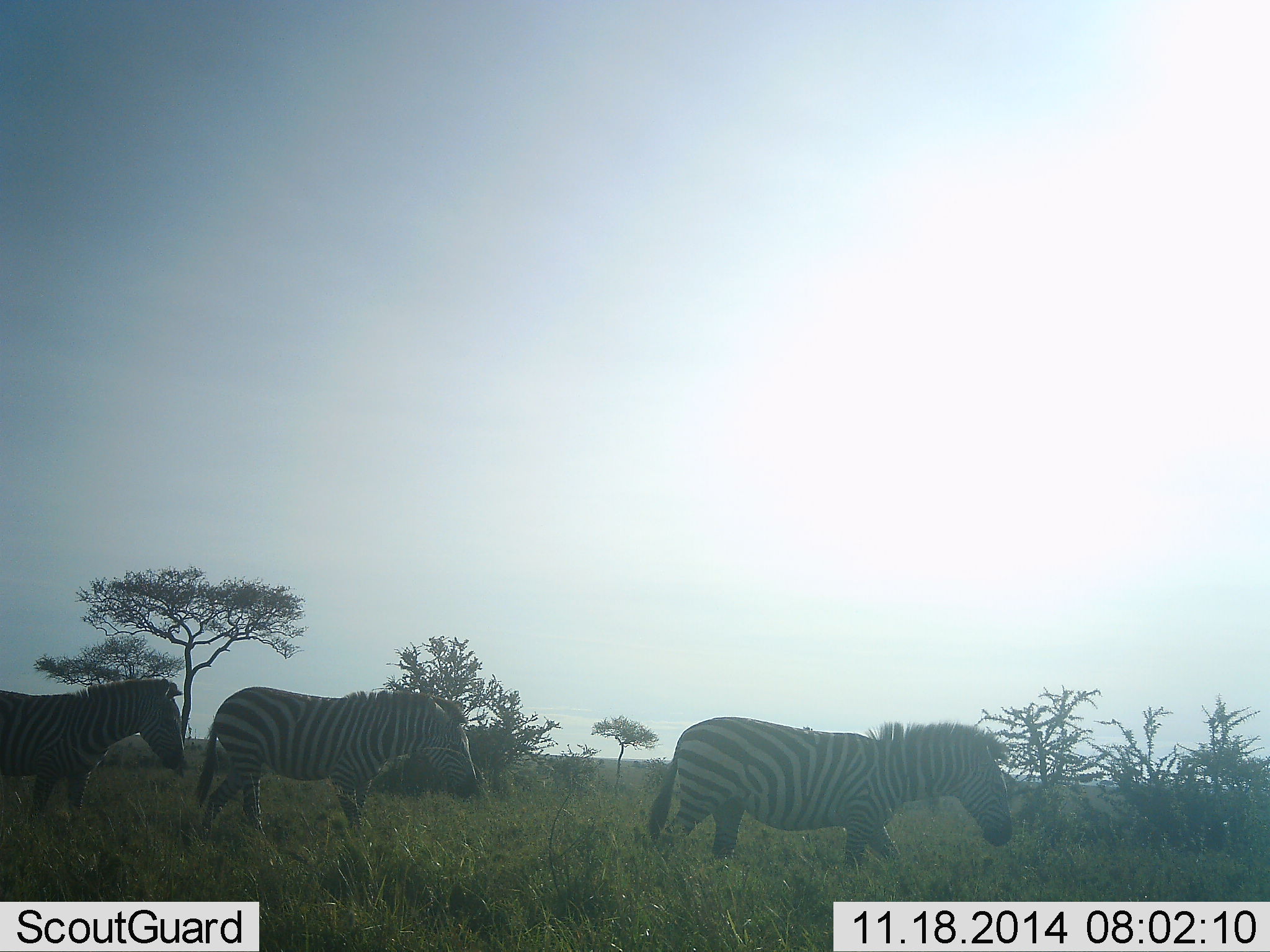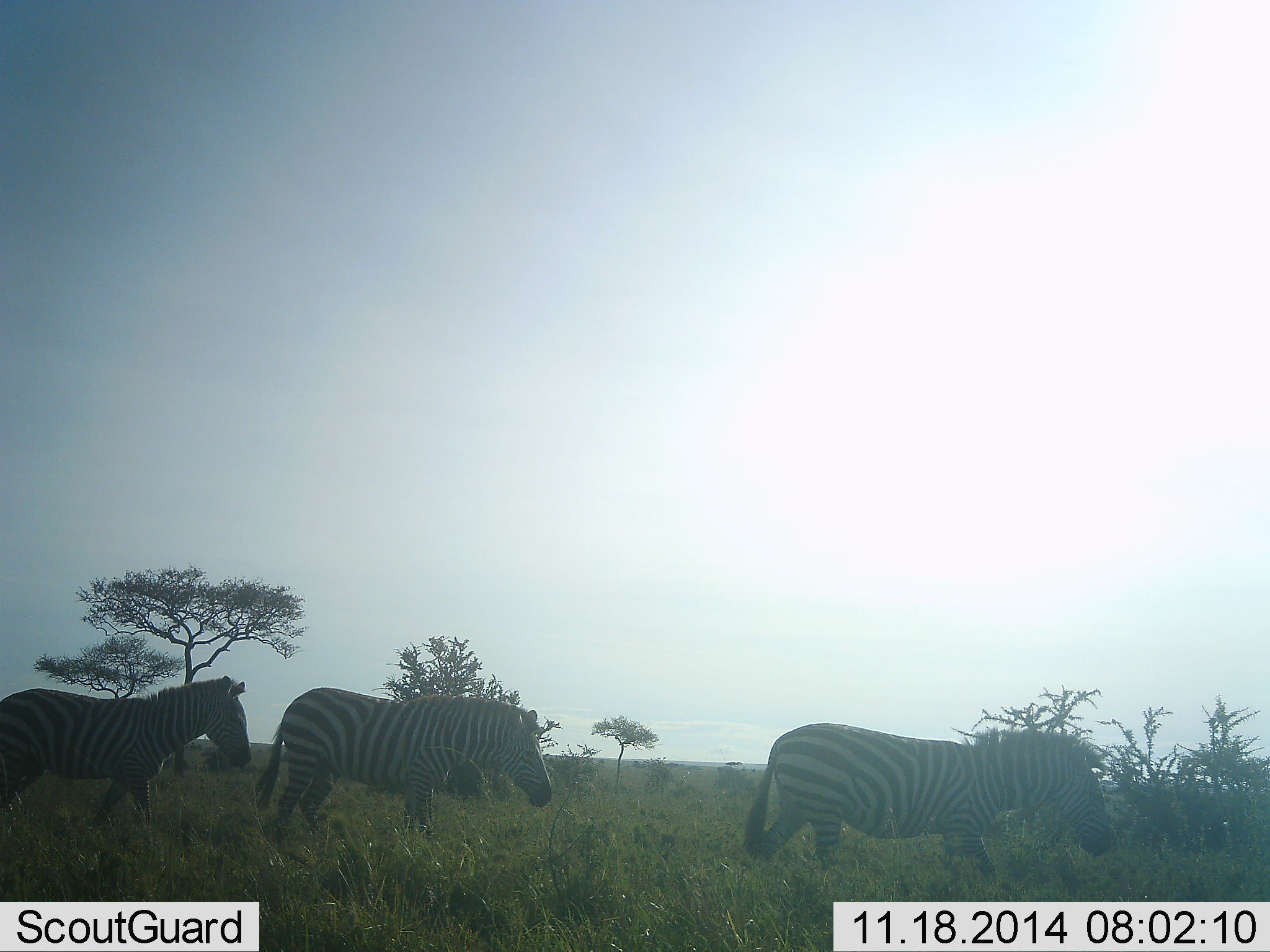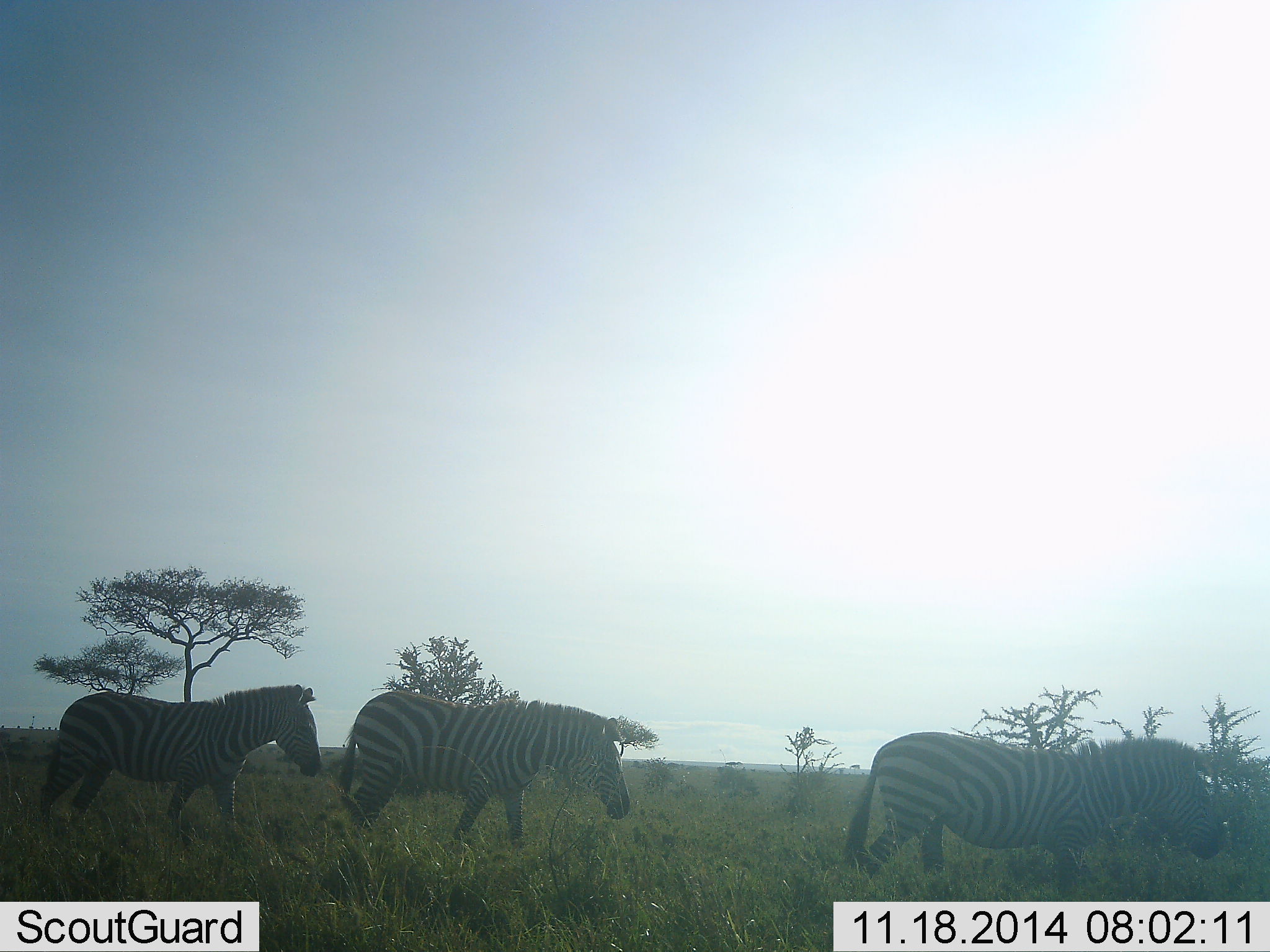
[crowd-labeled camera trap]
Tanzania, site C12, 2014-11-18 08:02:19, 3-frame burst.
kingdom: Animalia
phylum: Chordata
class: Mammalia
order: Perissodactyla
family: Equidae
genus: Equus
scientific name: Equus quagga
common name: plains zebra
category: zebra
Zebra (plains zebra) (Equus quagga), count 3. Behavior (volunteer vote fractions): standing 10%, resting 0%, moving 90%, interacting 0%. Young present (vote fraction): 0%. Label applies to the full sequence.